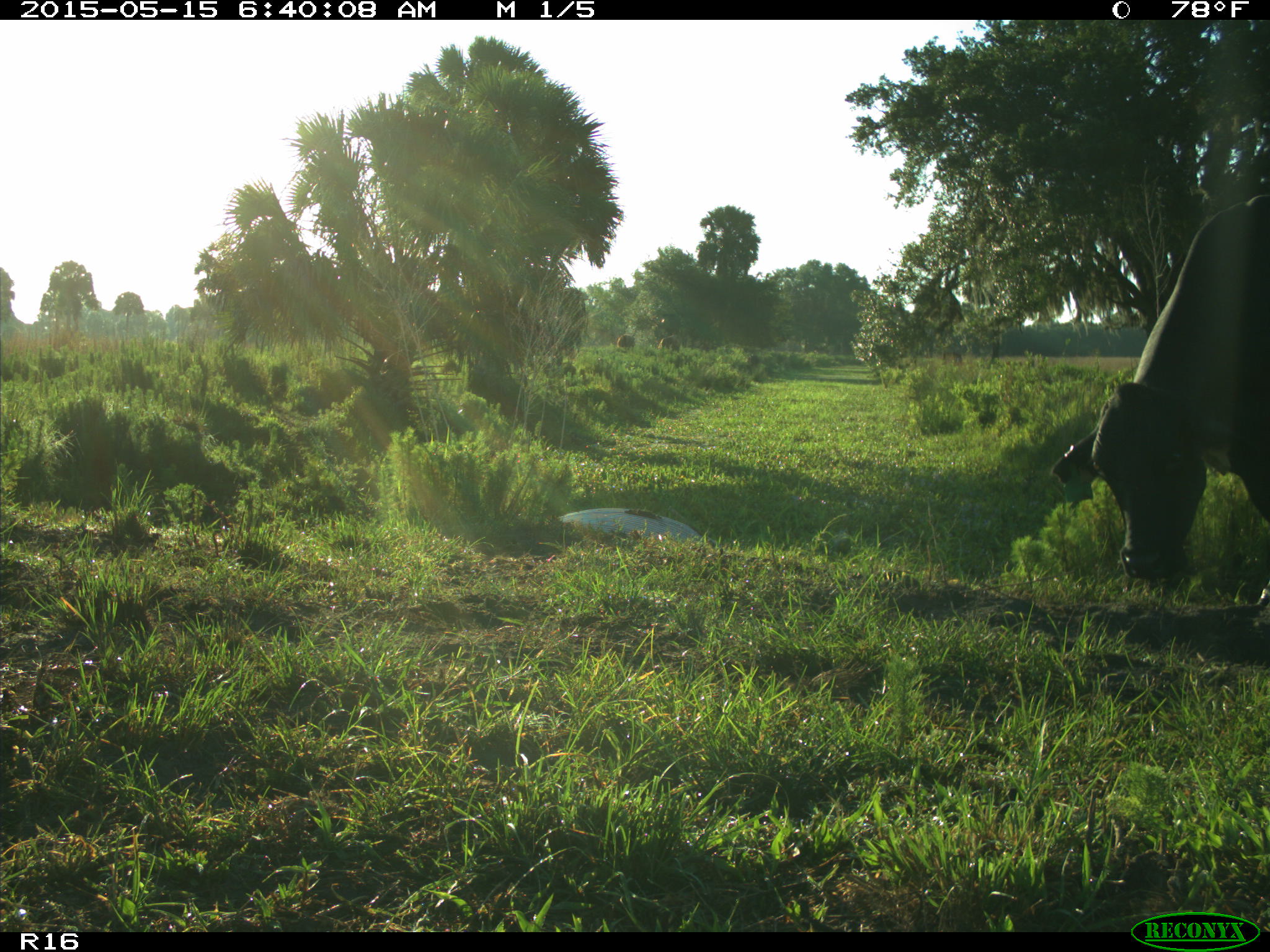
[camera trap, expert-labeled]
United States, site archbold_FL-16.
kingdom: Animalia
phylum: Chordata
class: Mammalia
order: Artiodactyla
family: Bovidae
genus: Bos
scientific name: Bos taurus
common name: domestic cow